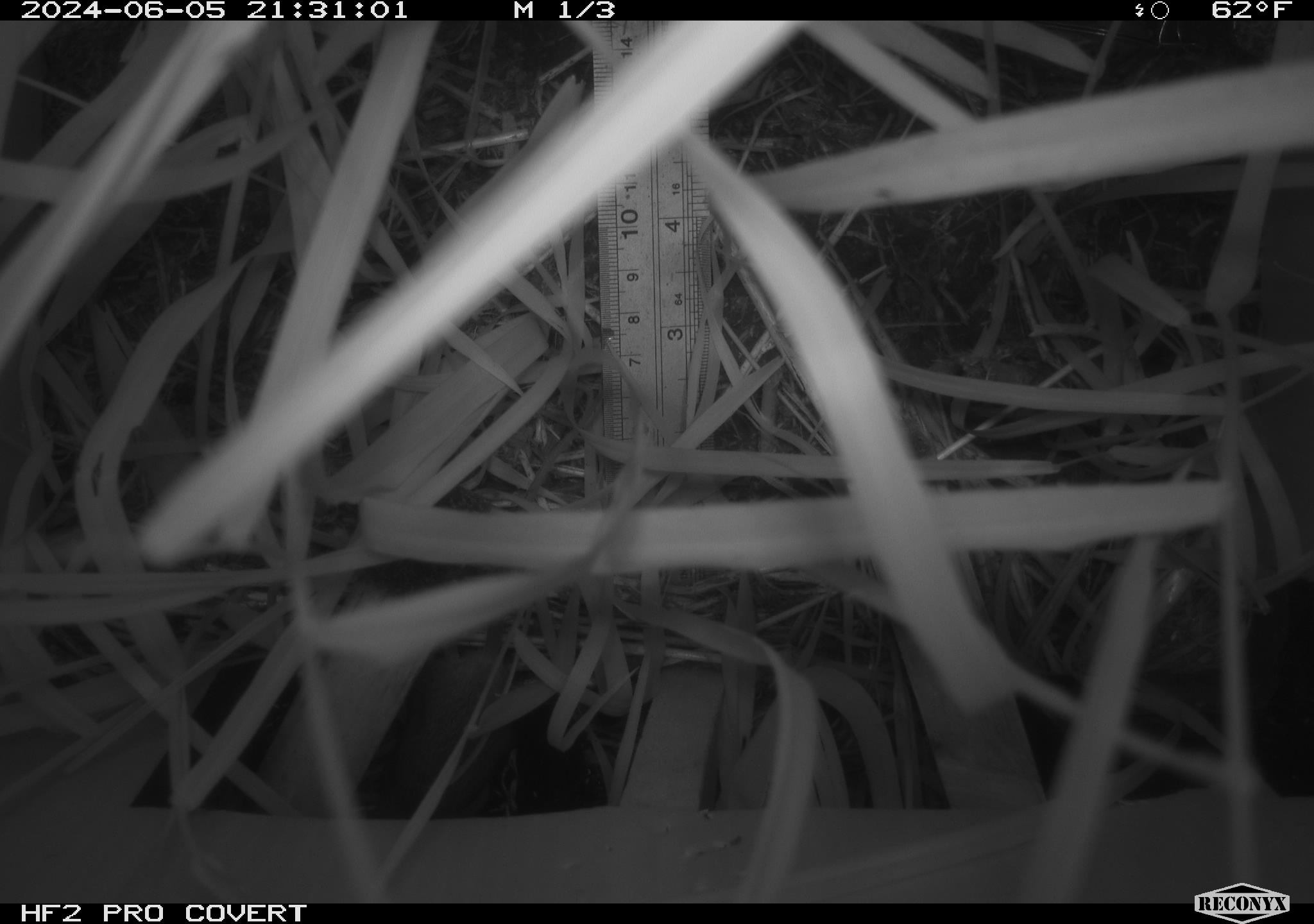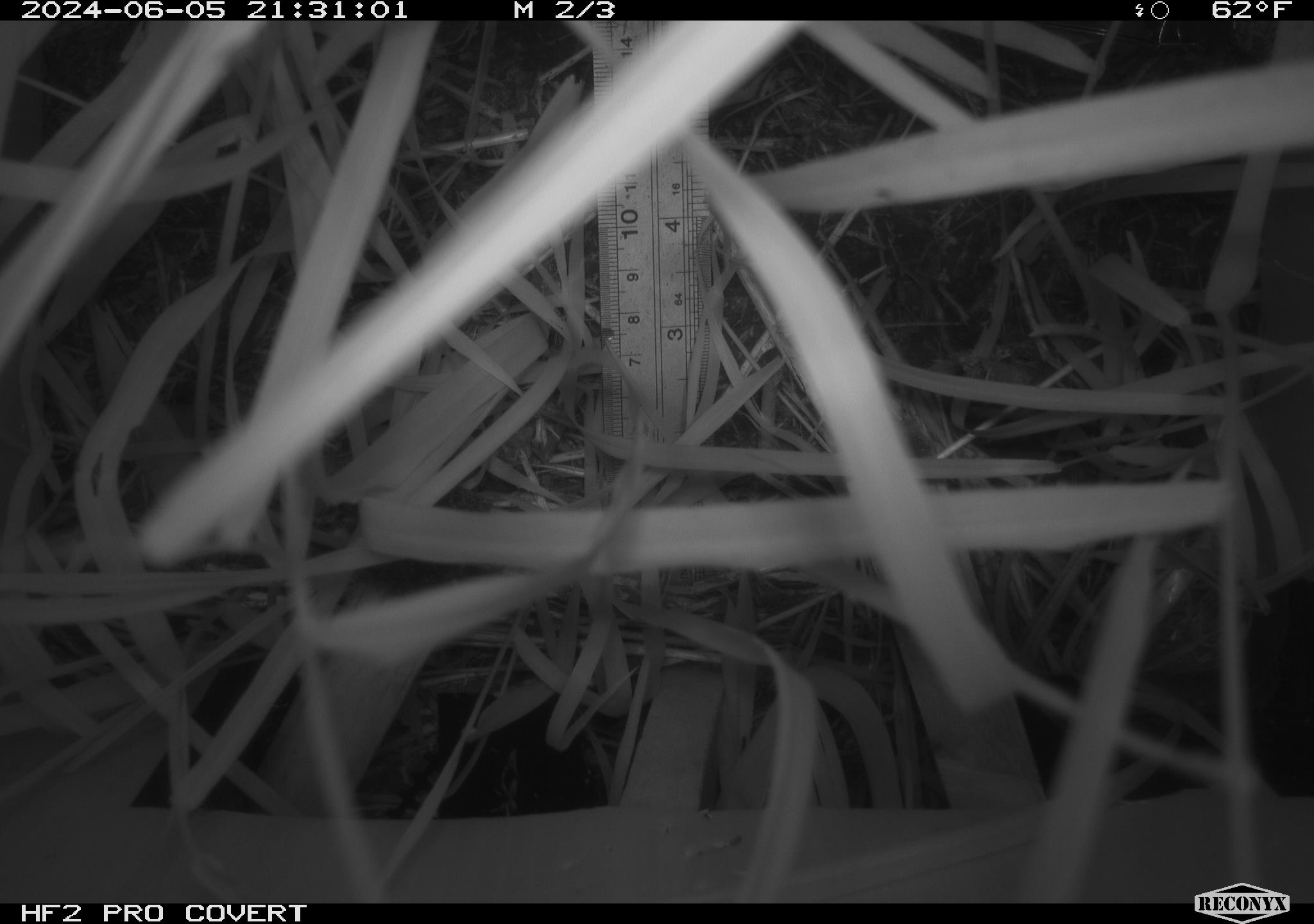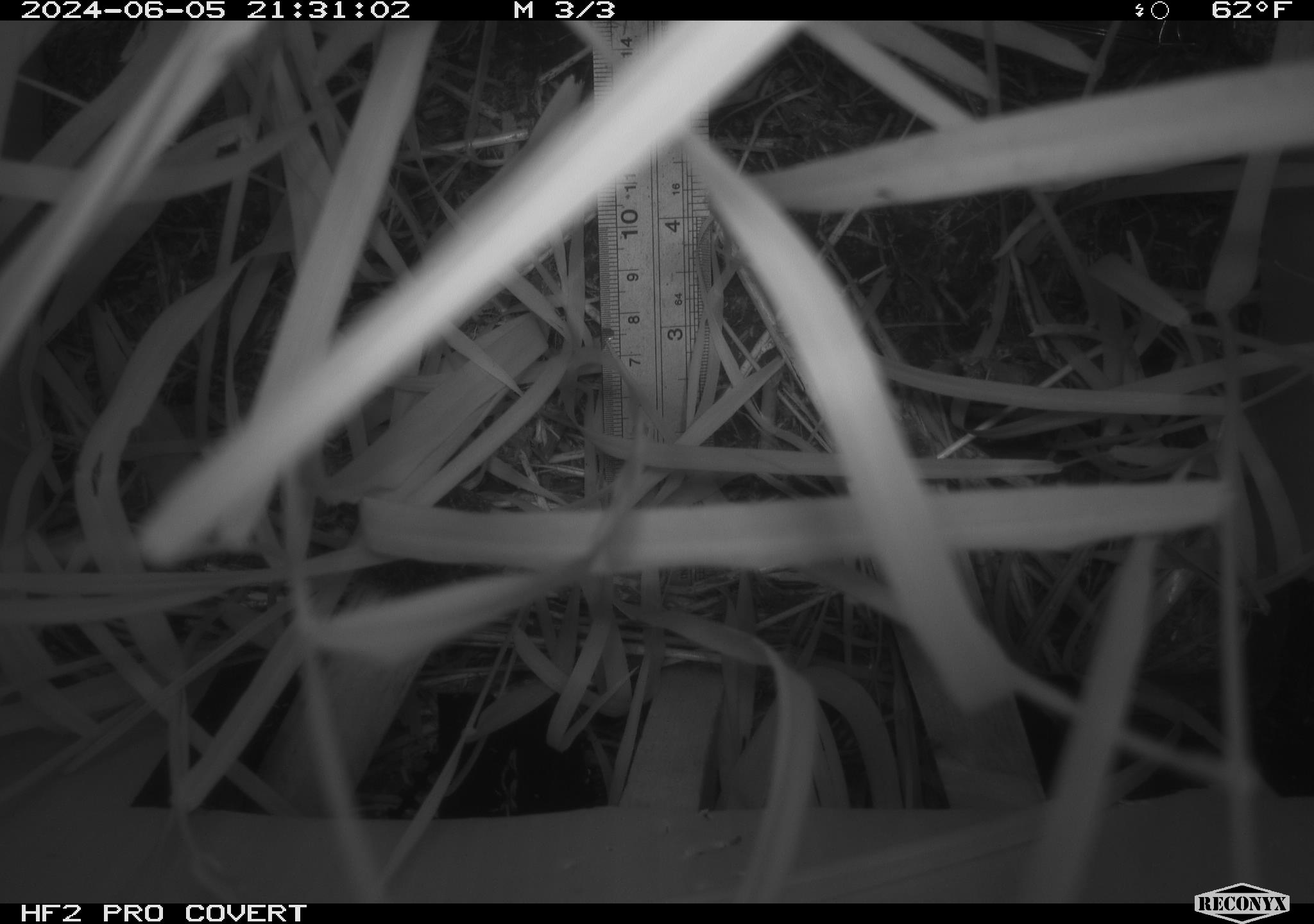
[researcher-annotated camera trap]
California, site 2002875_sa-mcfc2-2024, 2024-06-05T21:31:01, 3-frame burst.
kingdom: Animalia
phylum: Chordata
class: Mammalia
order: Rodentia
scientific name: Rodentia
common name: rodent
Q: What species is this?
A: Rodent (Rodentia).